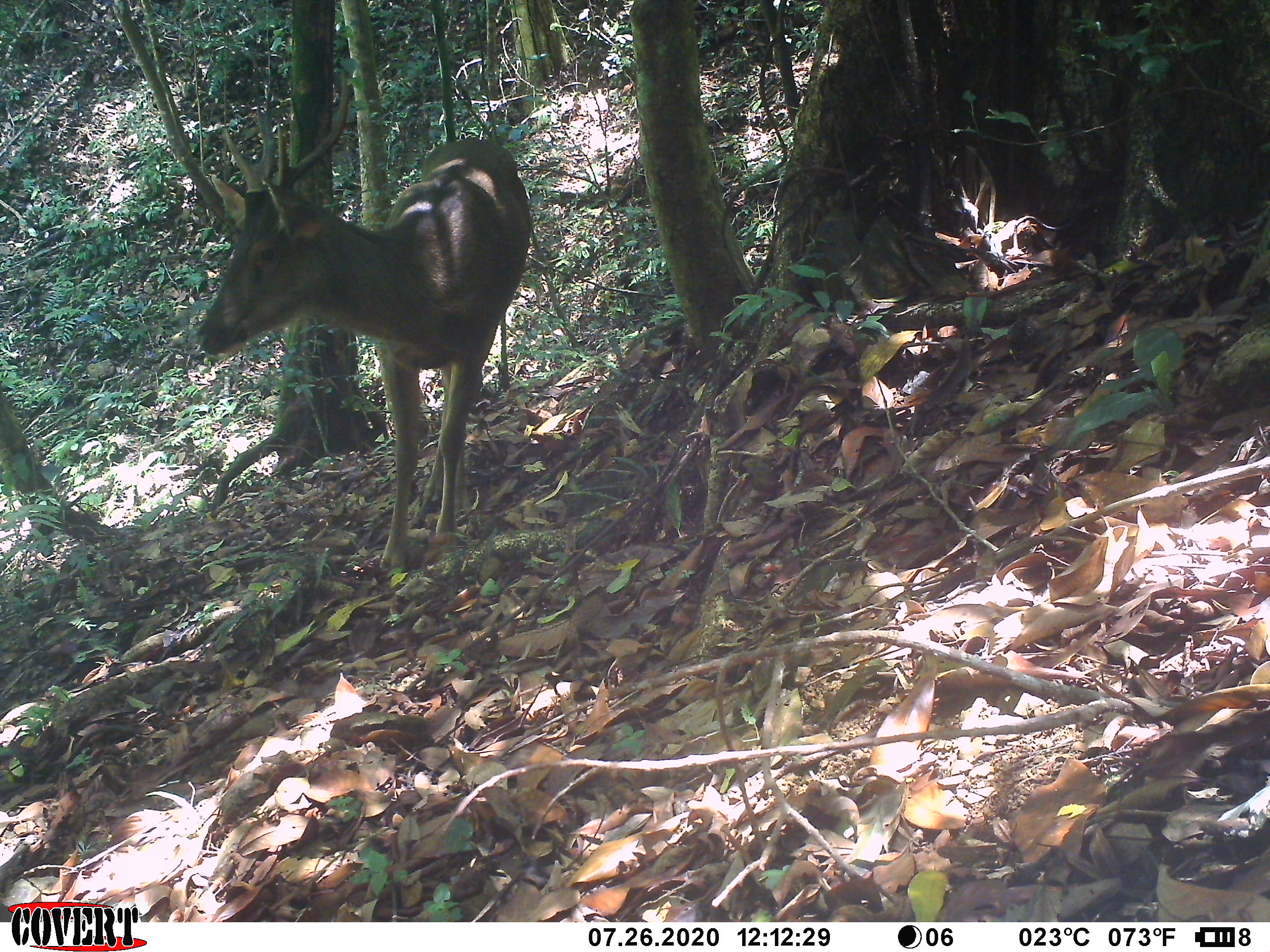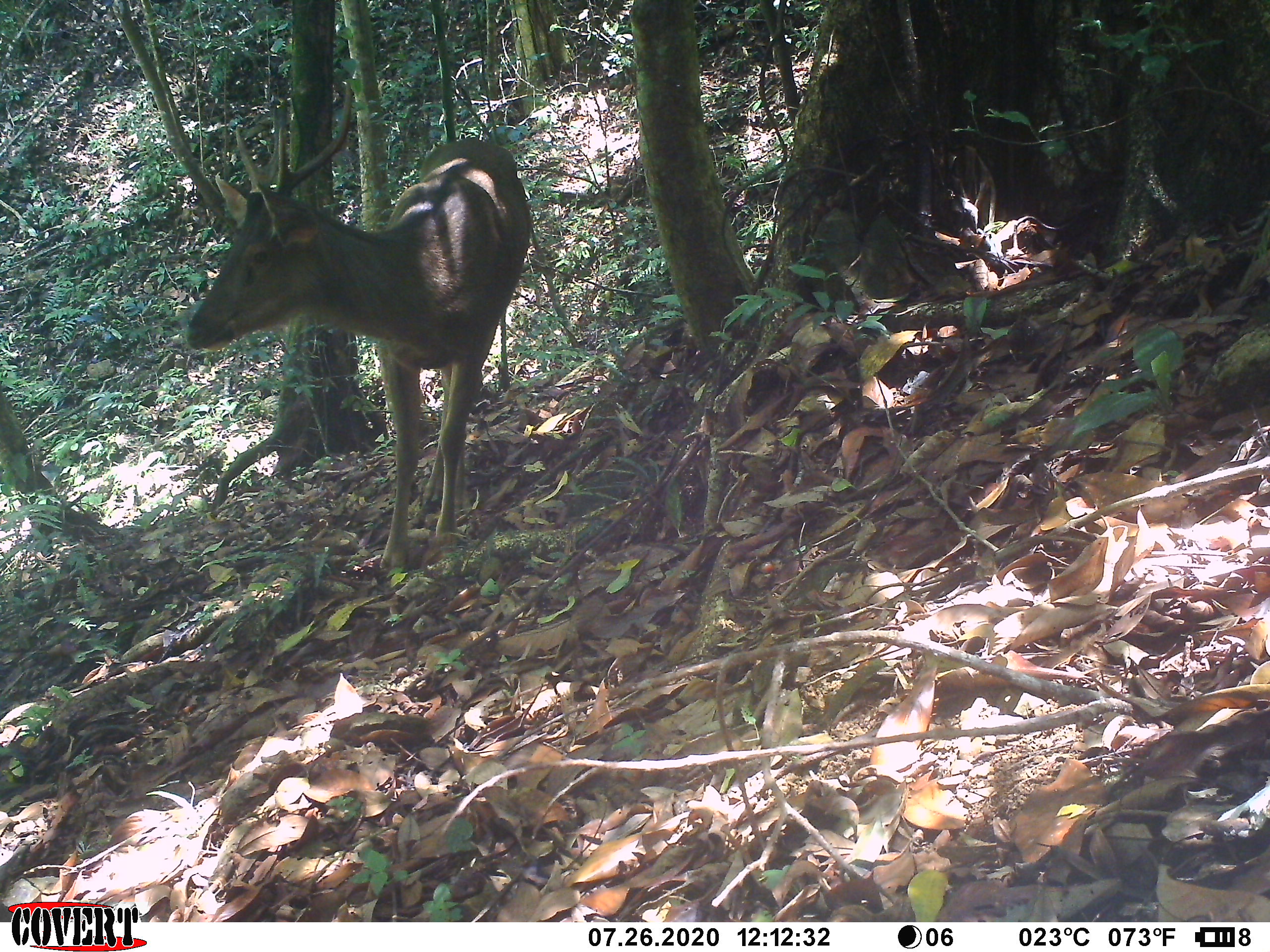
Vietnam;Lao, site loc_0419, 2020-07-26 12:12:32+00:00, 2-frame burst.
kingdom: Animalia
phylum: Chordata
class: Mammalia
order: Artiodactyla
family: Cervidae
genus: Rusa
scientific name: Rusa unicolor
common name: sambar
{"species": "sambar (Rusa unicolor)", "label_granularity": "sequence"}